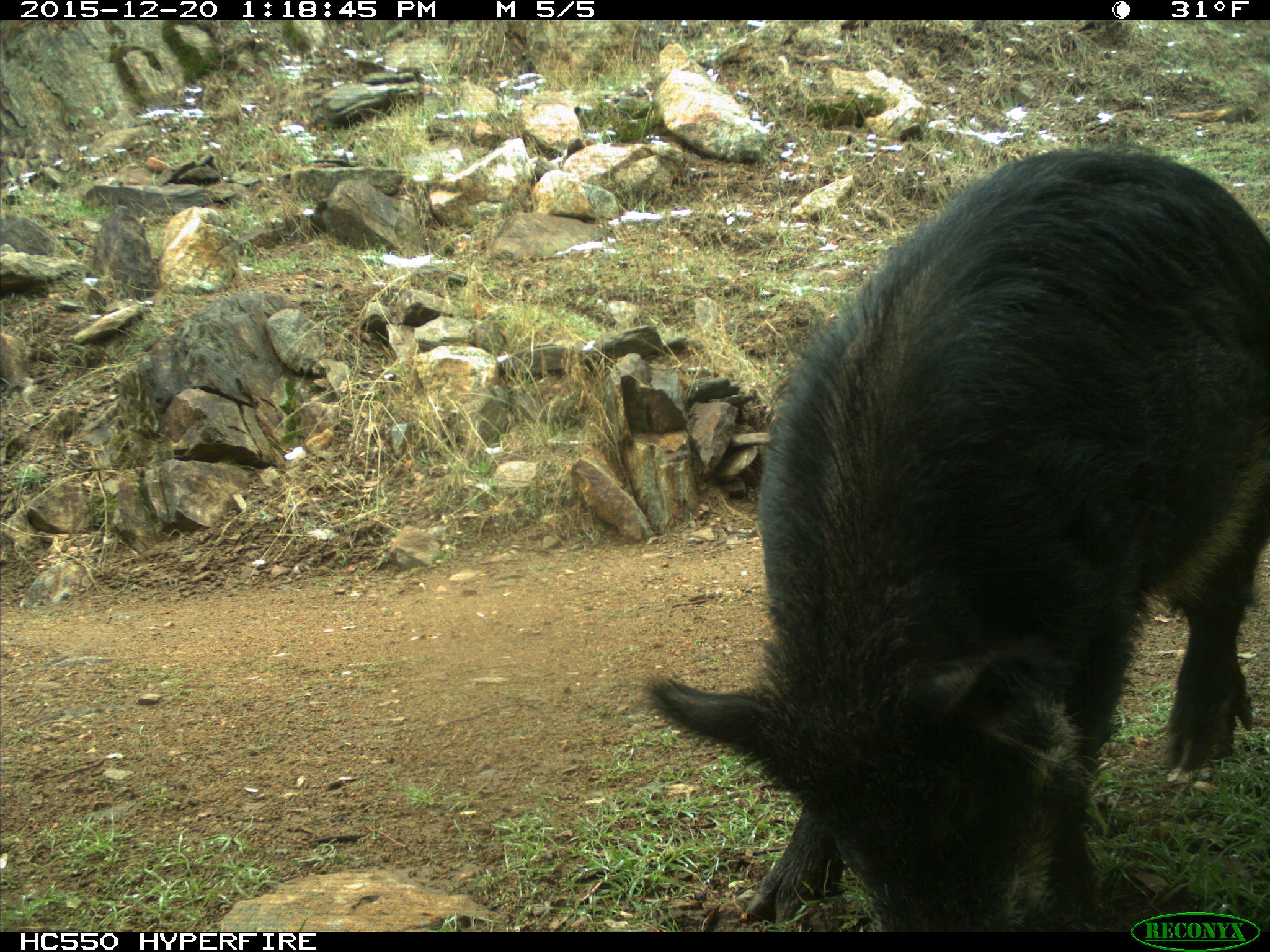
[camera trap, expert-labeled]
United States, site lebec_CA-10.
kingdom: Animalia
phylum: Chordata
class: Mammalia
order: Artiodactyla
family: Suidae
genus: Sus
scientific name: Sus scrofa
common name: wild boar